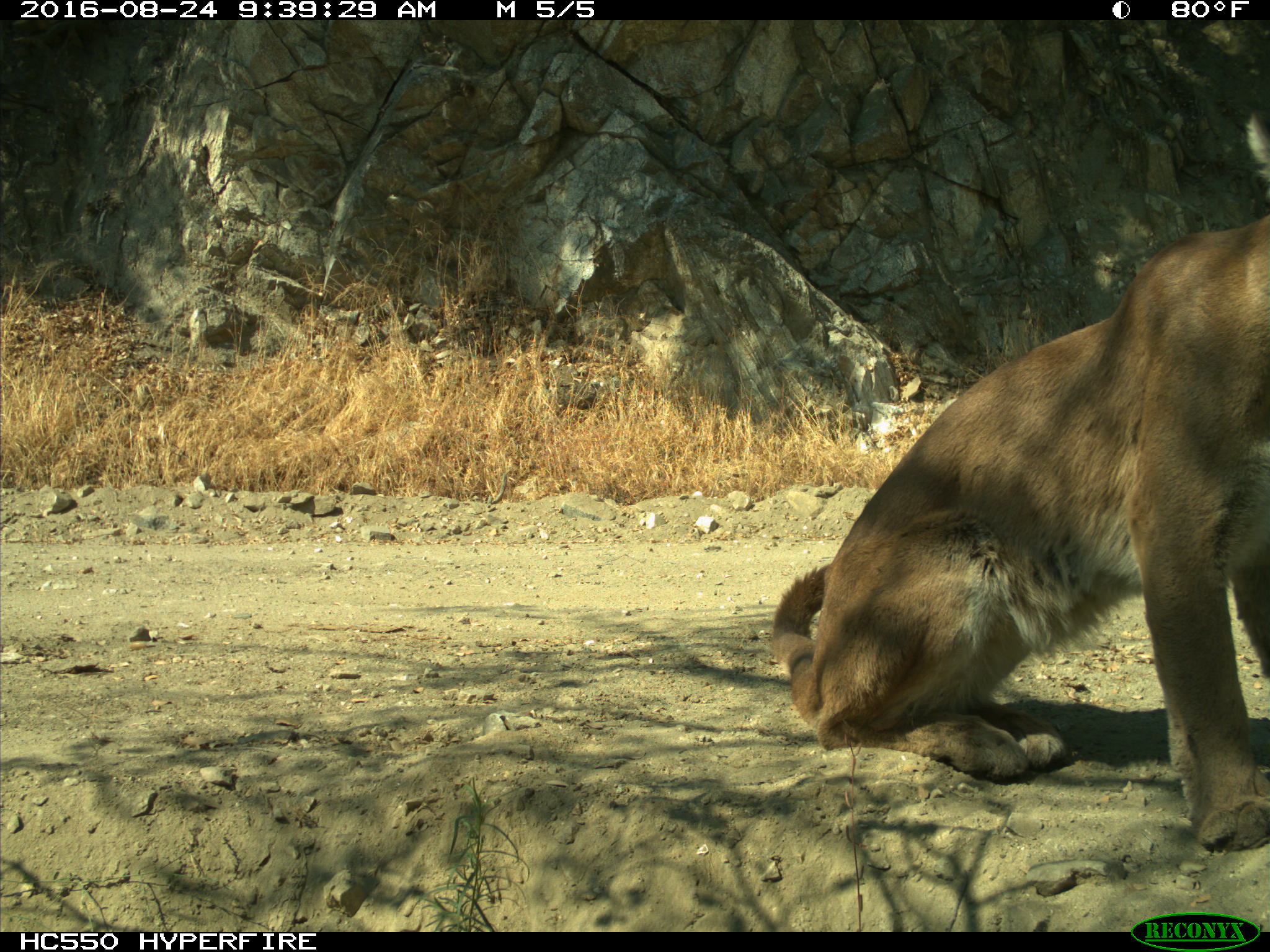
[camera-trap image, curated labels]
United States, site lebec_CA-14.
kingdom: Animalia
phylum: Chordata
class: Mammalia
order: Carnivora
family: Felidae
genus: Puma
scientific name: Puma concolor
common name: mountain lion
Puma concolor (mountain lion).